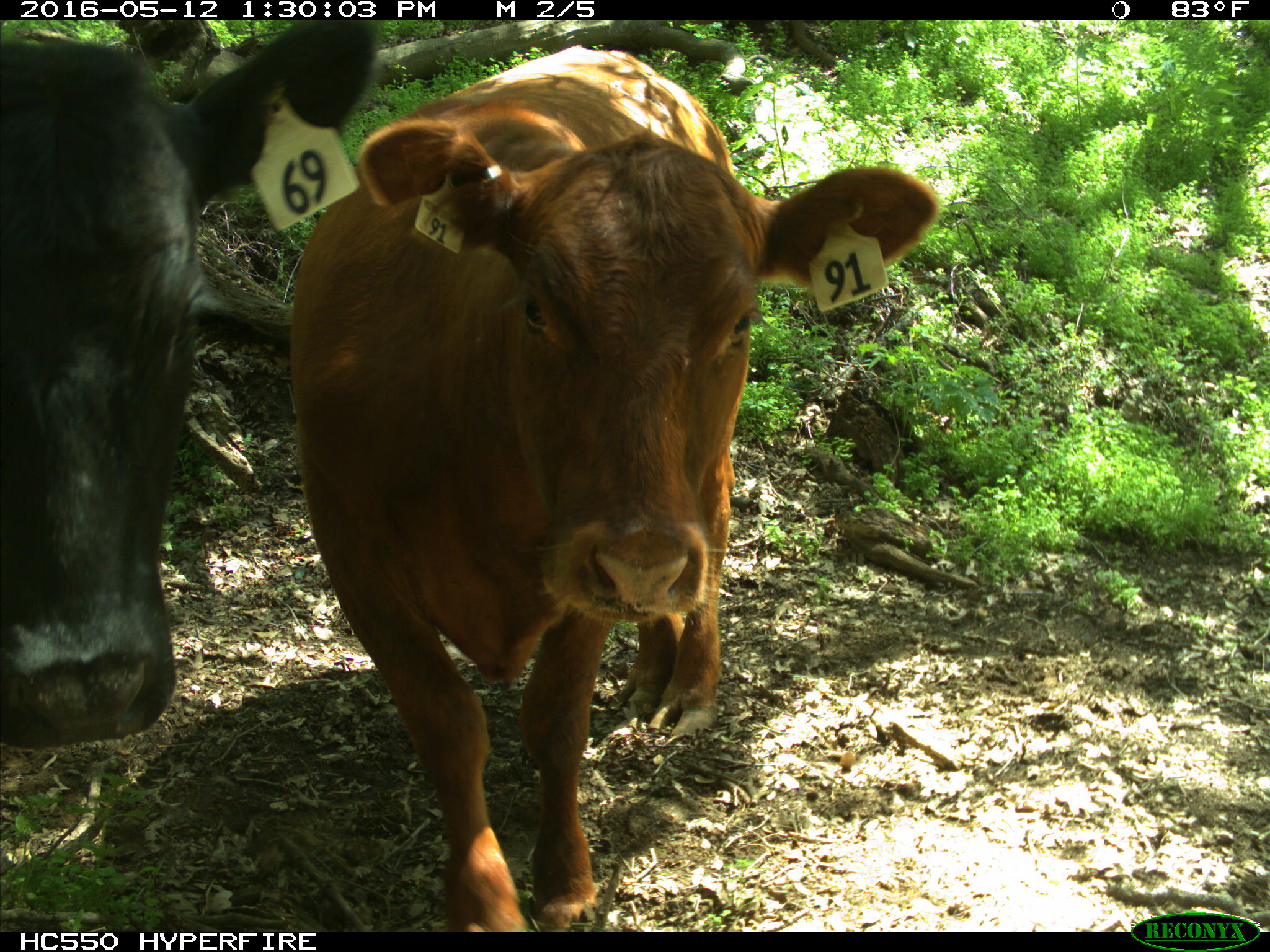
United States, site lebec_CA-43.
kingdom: Animalia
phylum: Chordata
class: Mammalia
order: Artiodactyla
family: Bovidae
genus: Bos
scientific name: Bos taurus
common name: domestic cow